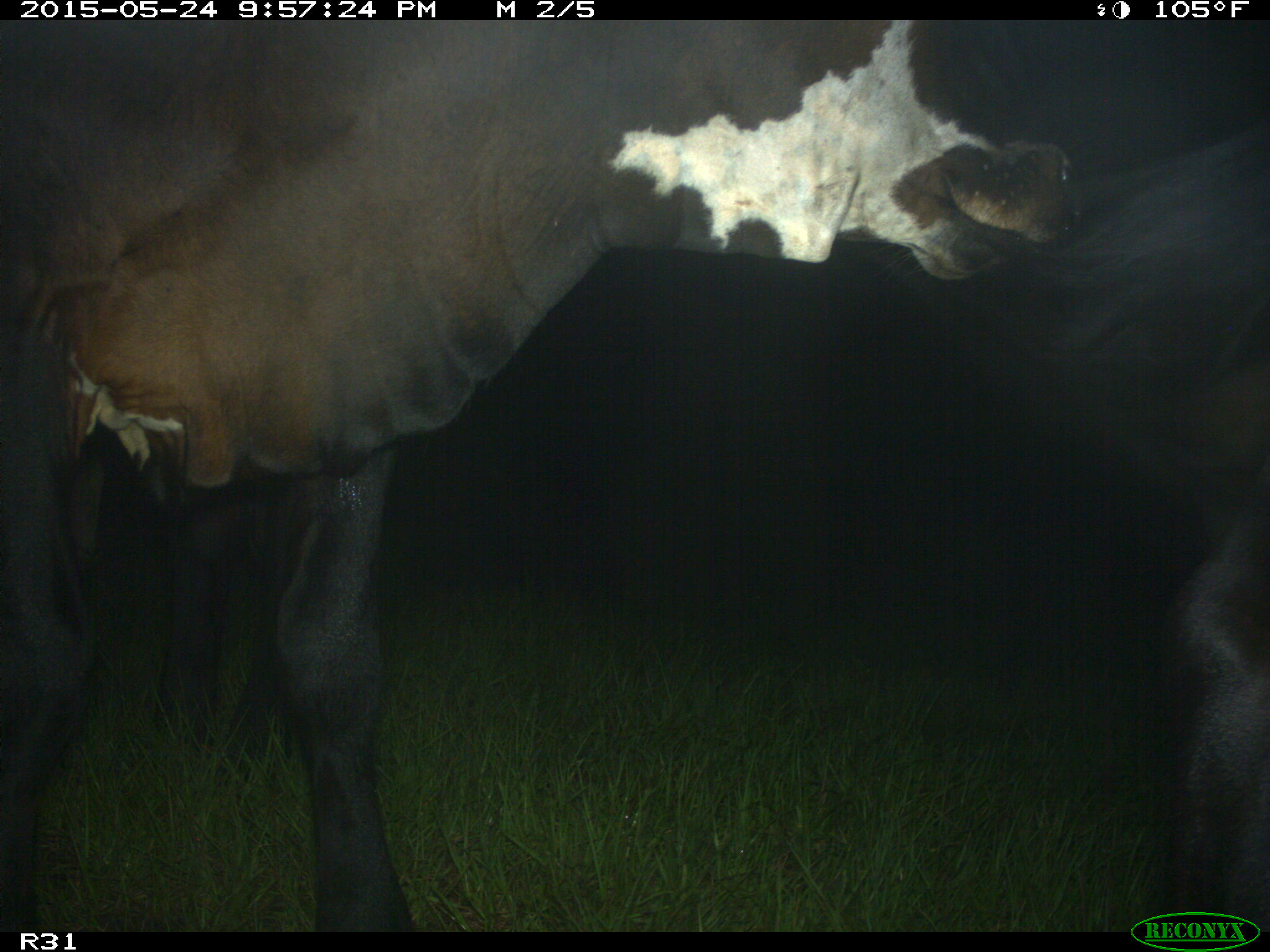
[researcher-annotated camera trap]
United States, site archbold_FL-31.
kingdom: Animalia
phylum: Chordata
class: Mammalia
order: Artiodactyla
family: Bovidae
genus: Bos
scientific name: Bos taurus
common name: domestic cow